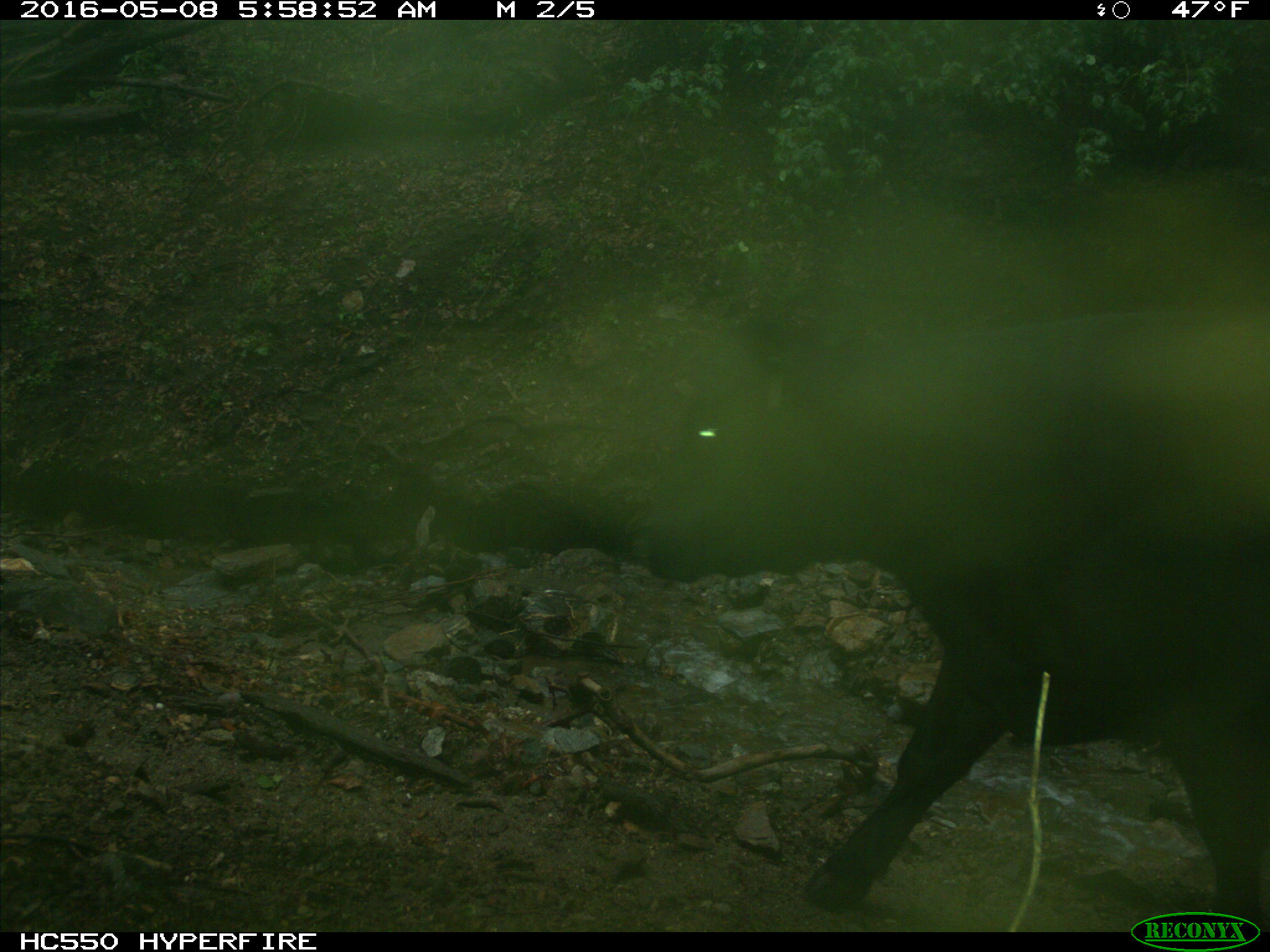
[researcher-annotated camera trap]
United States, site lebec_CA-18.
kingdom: Animalia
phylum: Chordata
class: Mammalia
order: Artiodactyla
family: Bovidae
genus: Bos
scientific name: Bos taurus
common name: domestic cow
Bos taurus (domestic cow).